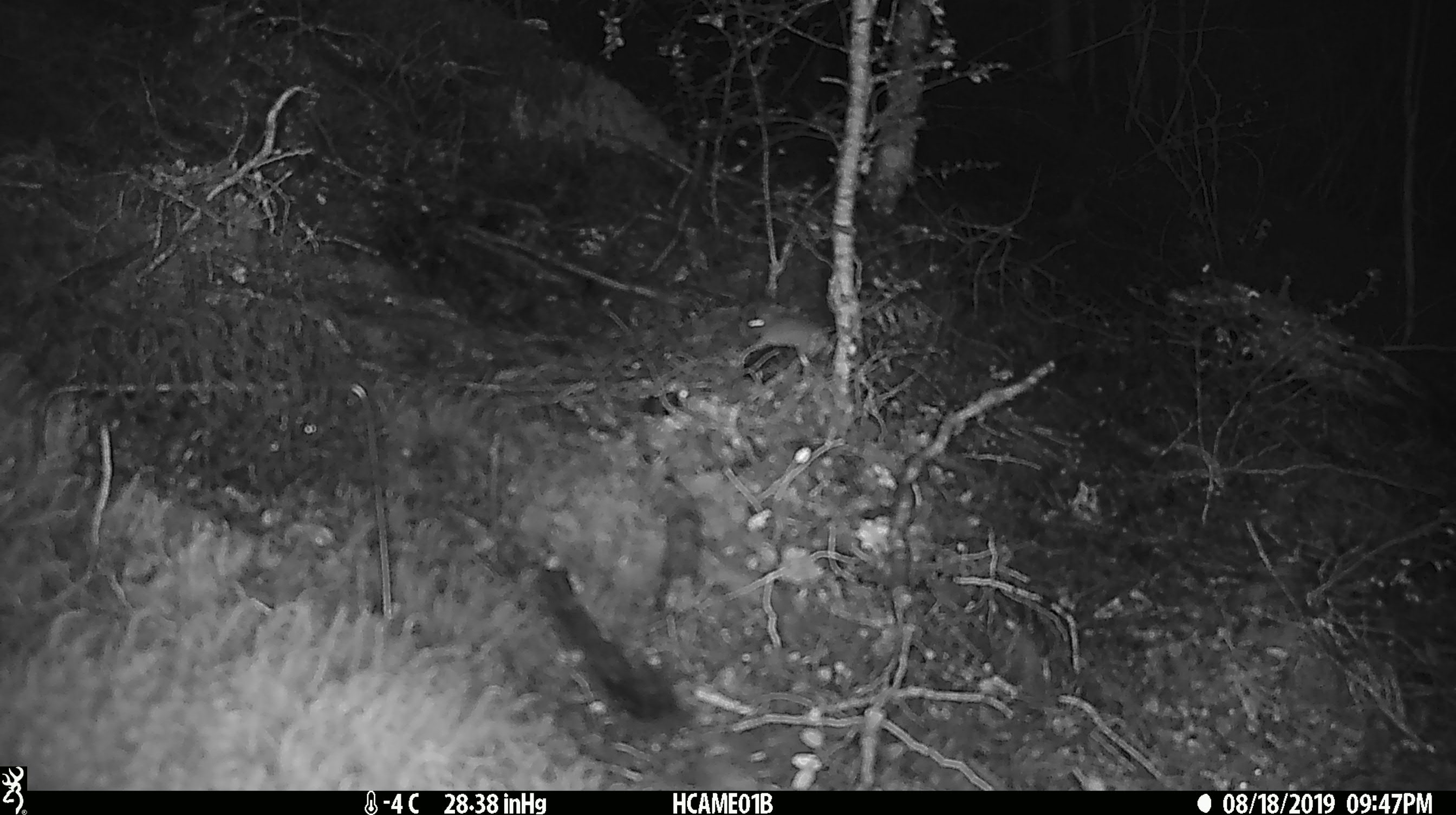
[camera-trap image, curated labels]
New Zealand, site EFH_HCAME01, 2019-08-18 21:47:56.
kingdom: Animalia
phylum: Chordata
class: Mammalia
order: Rodentia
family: Muridae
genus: Mus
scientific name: Mus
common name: mouse